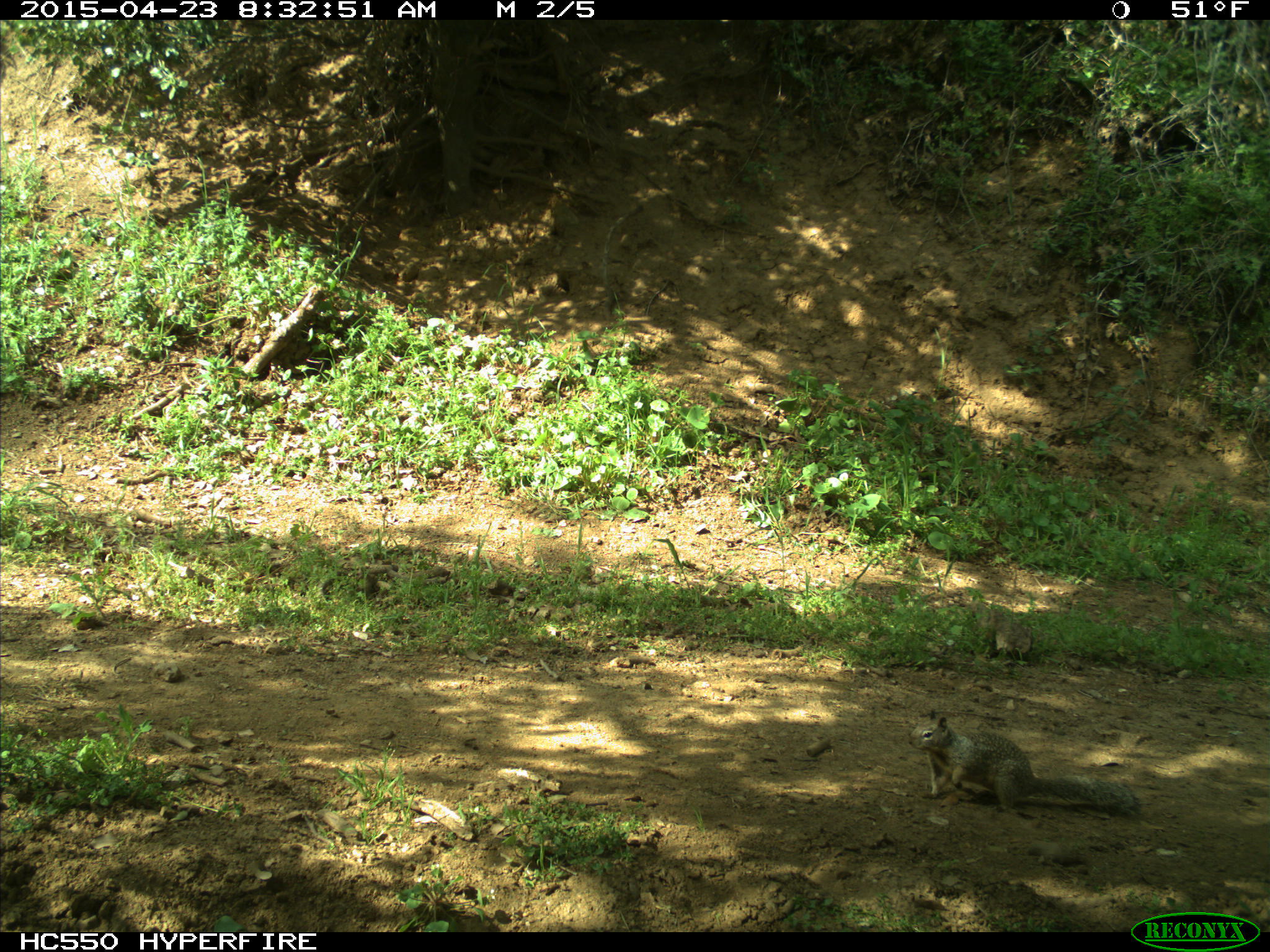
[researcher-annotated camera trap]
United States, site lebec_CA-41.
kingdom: Animalia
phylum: Chordata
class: Mammalia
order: Rodentia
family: Sciuridae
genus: Otospermophilus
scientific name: Otospermophilus beecheyi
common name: california ground squirrel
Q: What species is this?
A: Otospermophilus beecheyi (california ground squirrel).